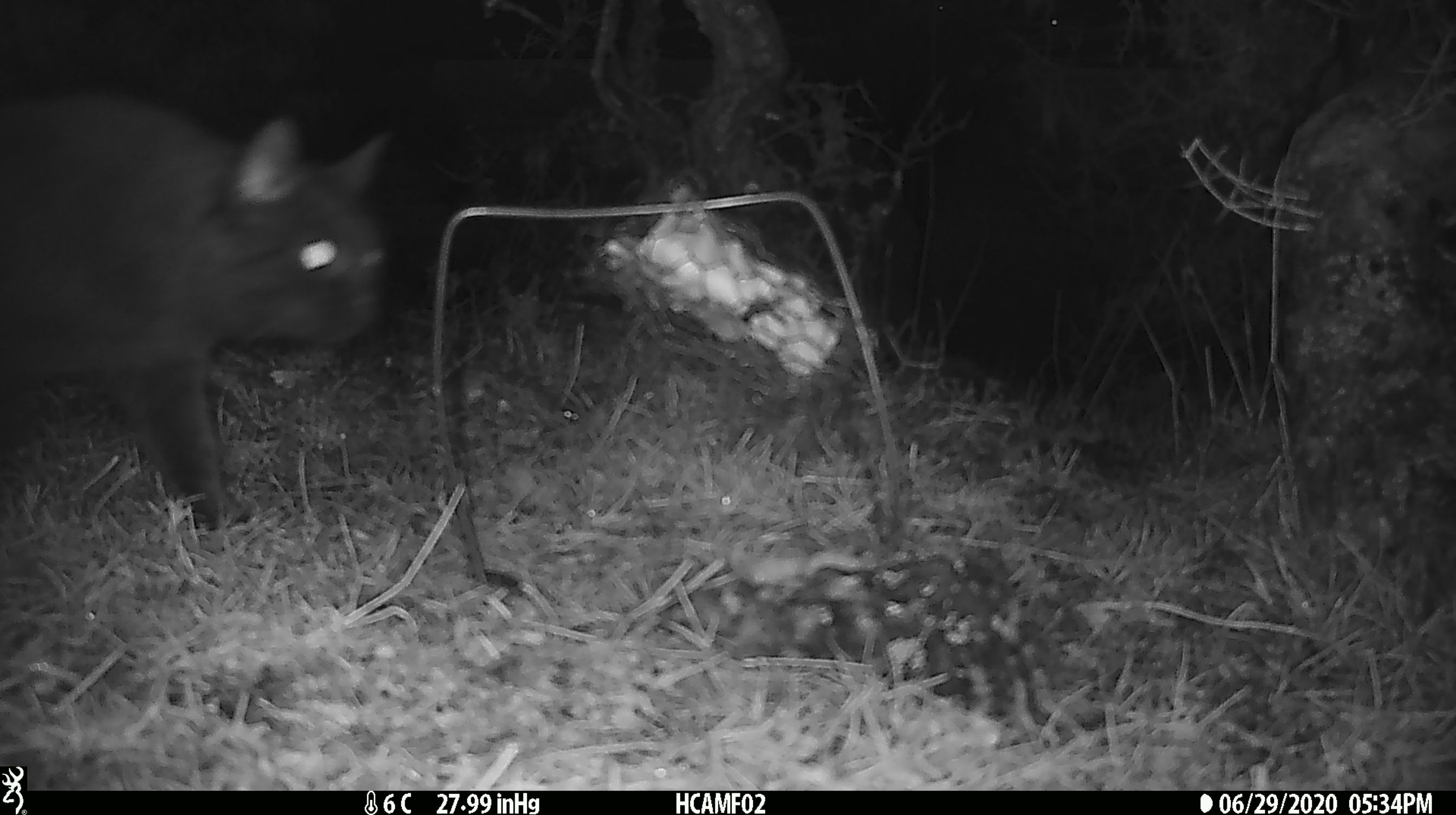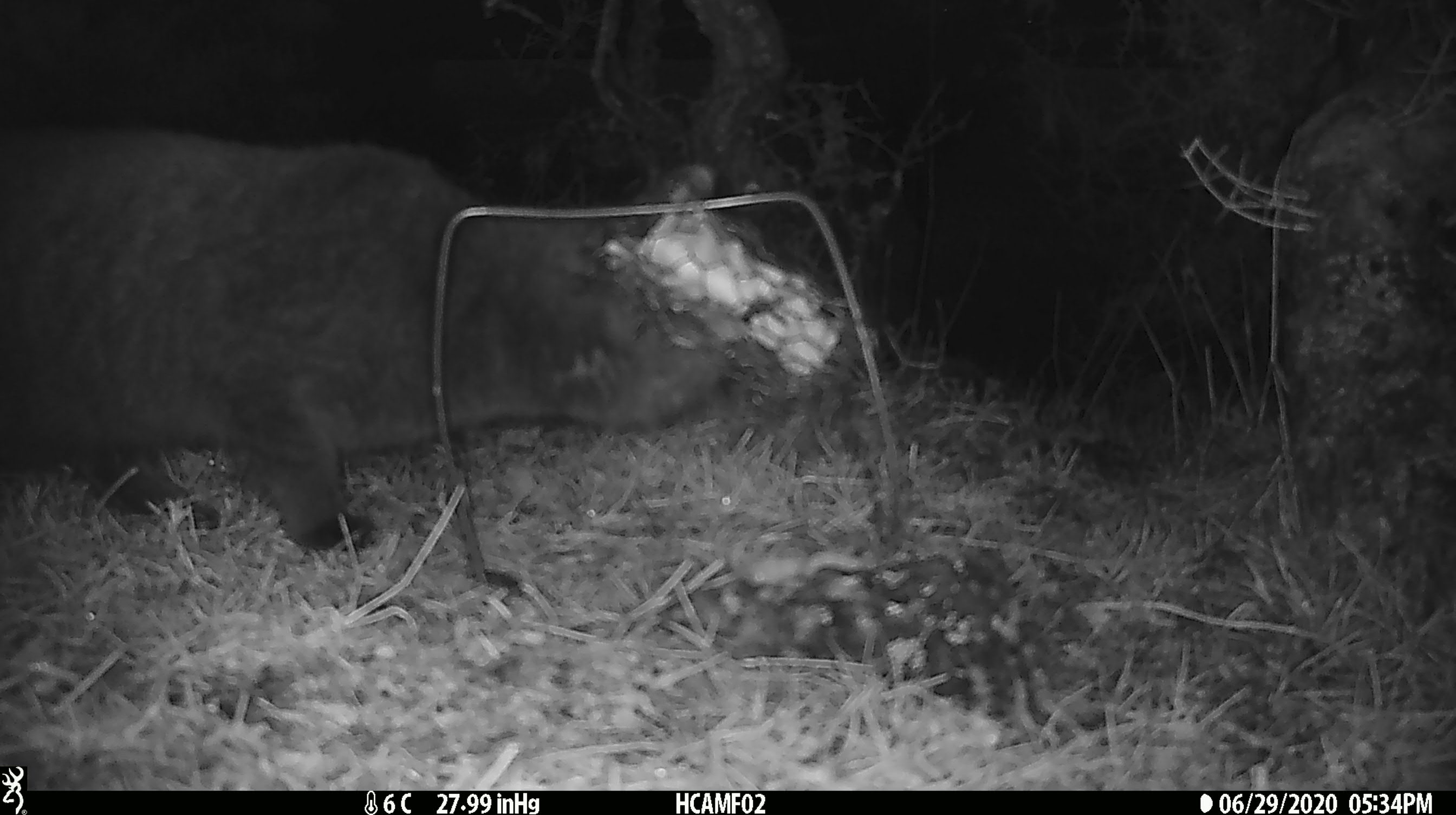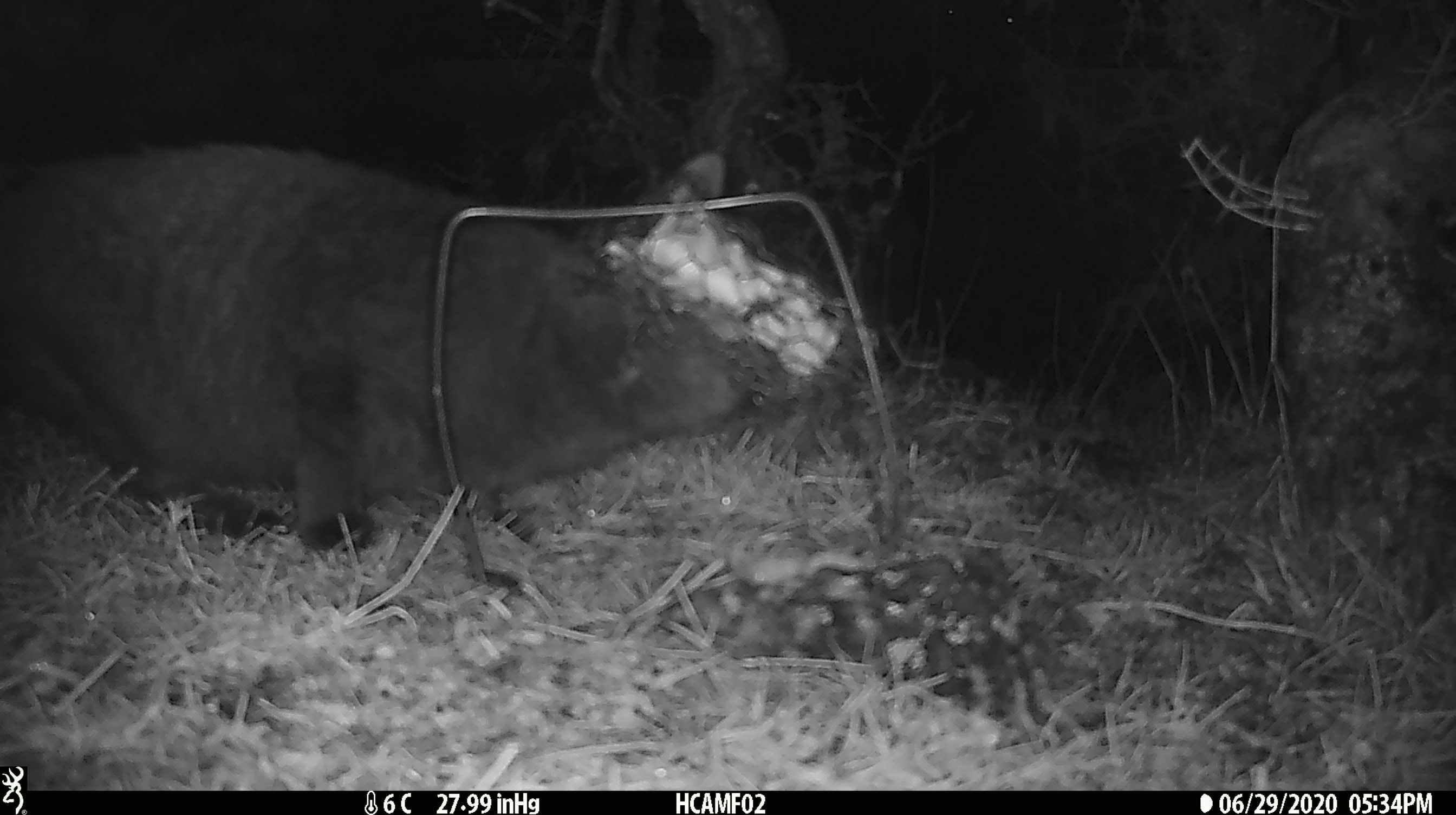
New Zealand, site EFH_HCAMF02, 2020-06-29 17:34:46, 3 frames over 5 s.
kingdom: Animalia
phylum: Chordata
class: Mammalia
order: Carnivora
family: Felidae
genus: Felis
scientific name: Felis catus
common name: domestic cat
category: cat